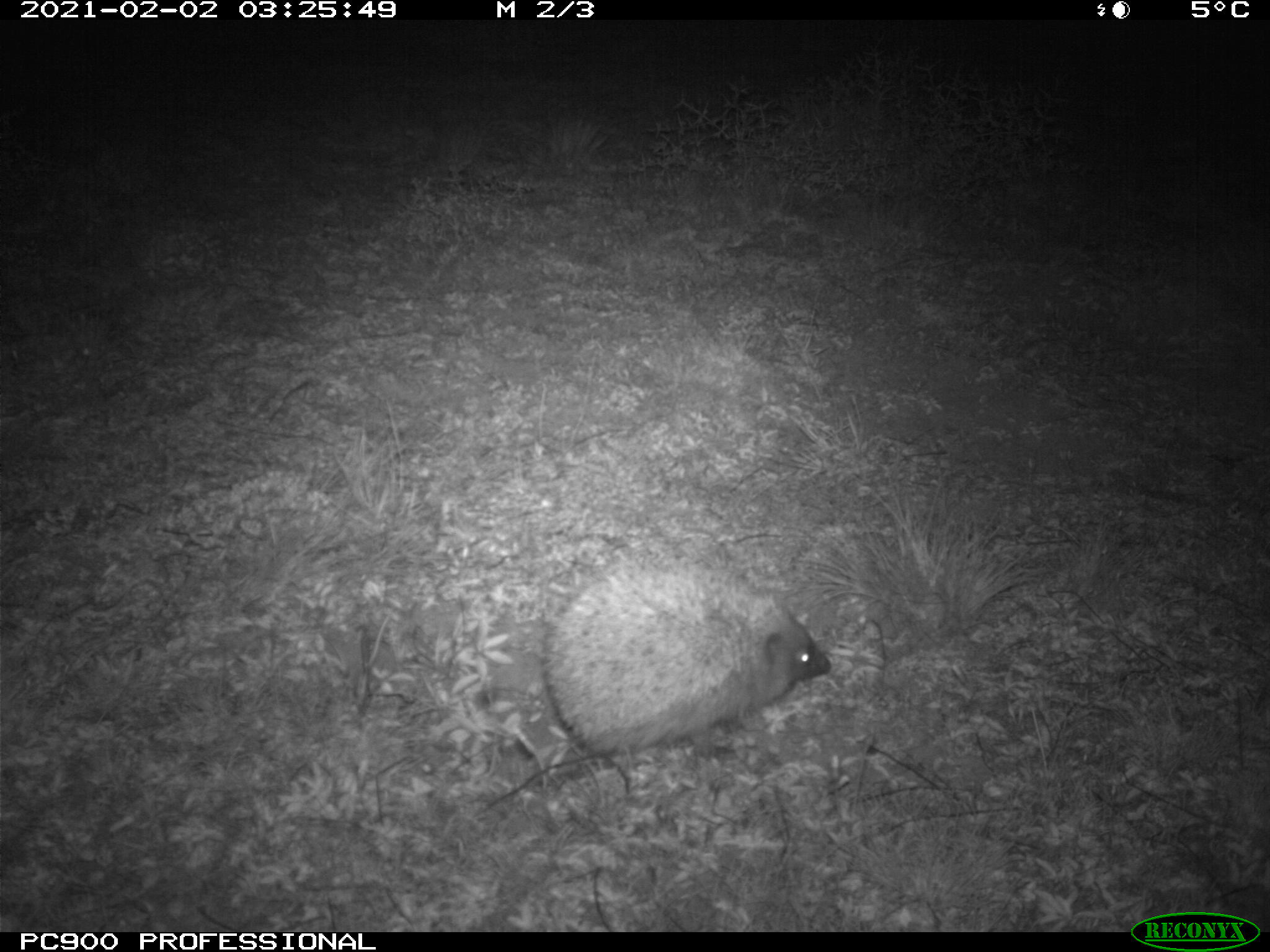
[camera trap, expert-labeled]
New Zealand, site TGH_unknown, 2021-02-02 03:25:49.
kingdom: Animalia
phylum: Chordata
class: Mammalia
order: Eulipotyphla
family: Erinaceidae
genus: Erinaceus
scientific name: Erinaceus europaeus europaeus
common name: european hedgehog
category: hedgehog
Hedgehog (european hedgehog) (Erinaceus europaeus europaeus).